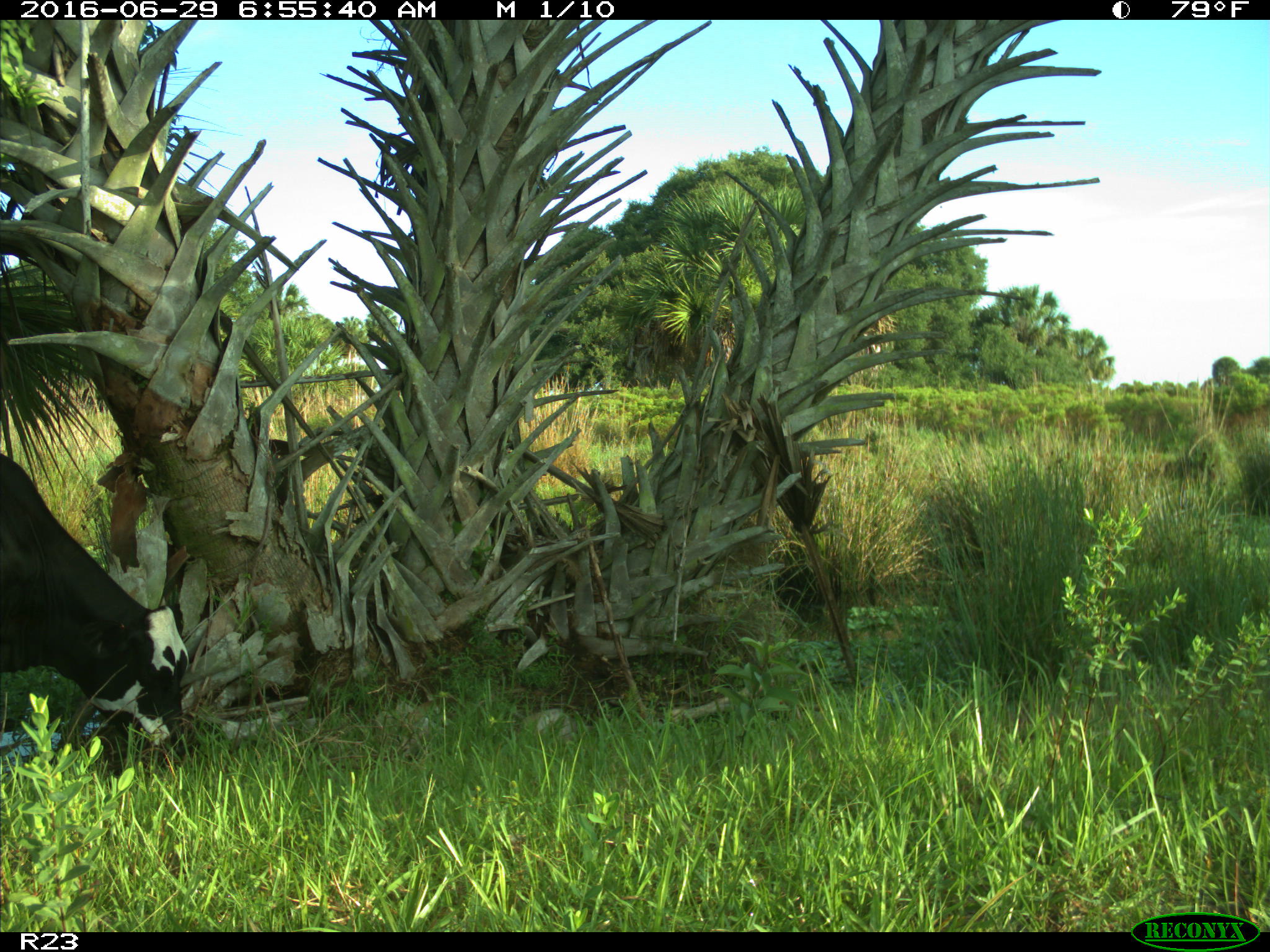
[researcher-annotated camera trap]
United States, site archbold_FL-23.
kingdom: Animalia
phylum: Chordata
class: Mammalia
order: Artiodactyla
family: Bovidae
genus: Bos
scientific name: Bos taurus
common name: domestic cow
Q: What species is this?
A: Bos taurus (domestic cow).